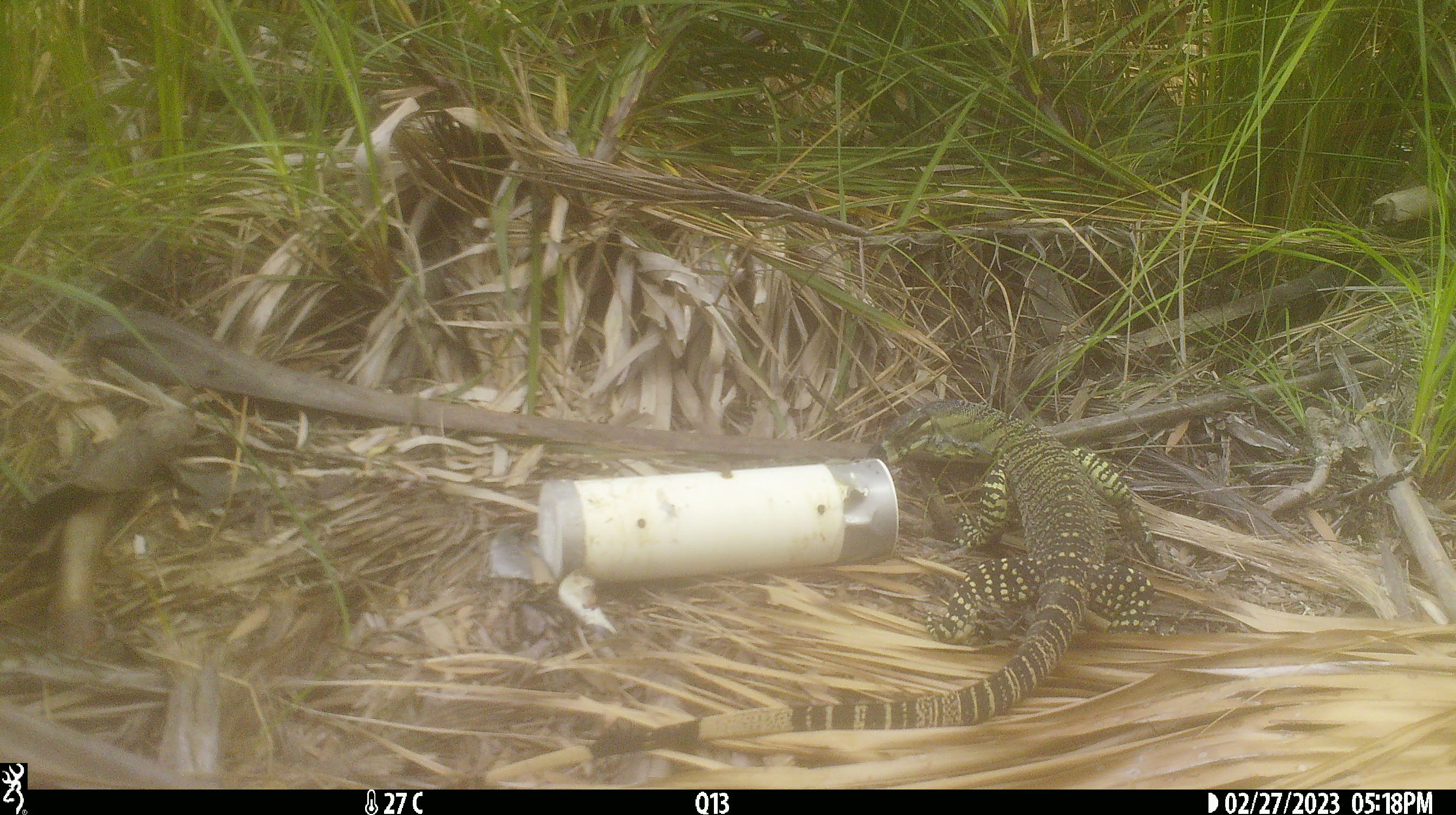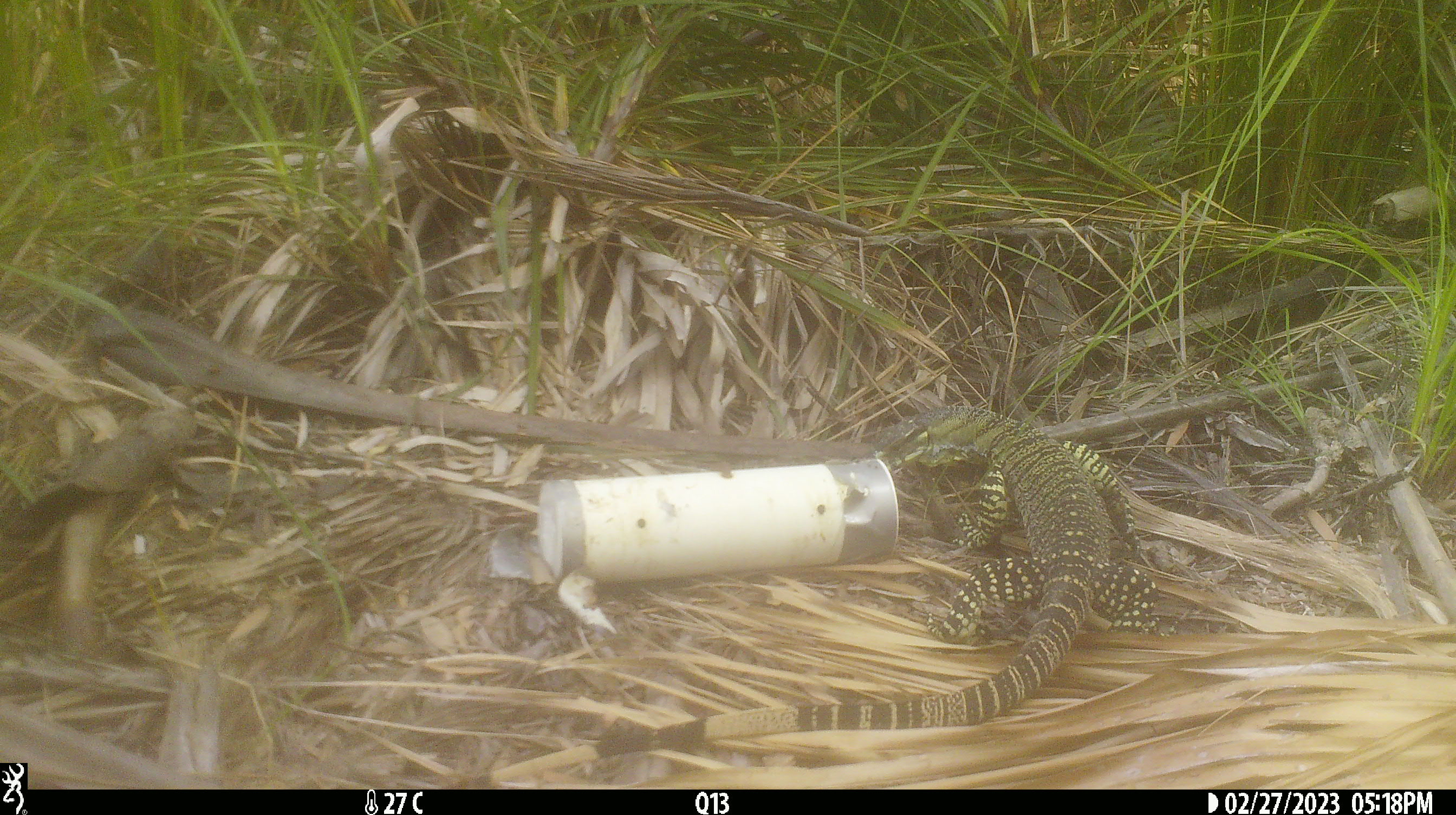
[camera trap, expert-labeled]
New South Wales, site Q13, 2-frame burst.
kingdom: Animalia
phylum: Chordata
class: Reptilia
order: Squamata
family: Varanidae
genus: Varanus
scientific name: Varanus varius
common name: lace monitor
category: goanna